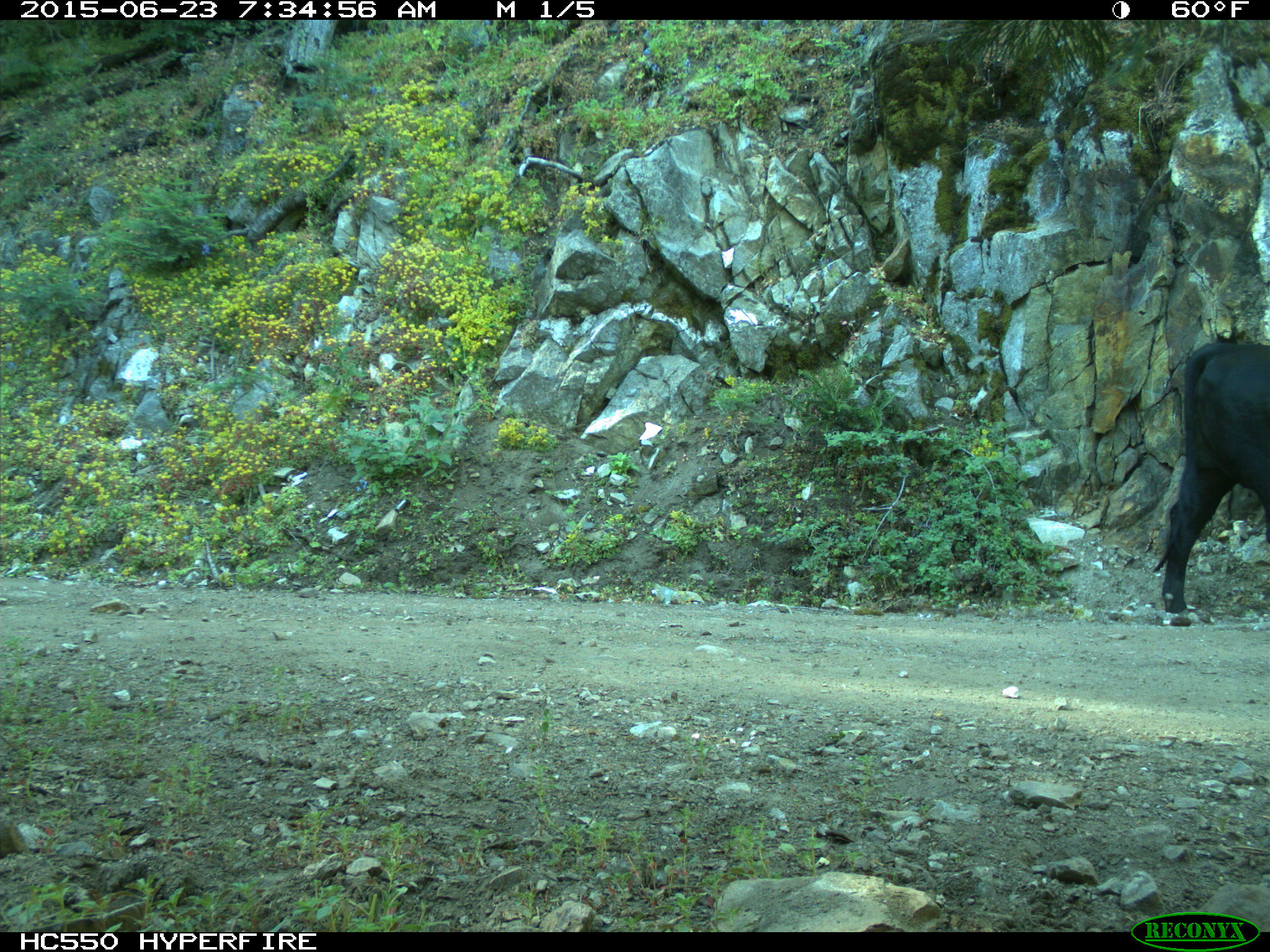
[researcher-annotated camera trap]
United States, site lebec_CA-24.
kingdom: Animalia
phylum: Chordata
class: Mammalia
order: Artiodactyla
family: Bovidae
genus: Bos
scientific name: Bos taurus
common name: domestic cow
Bos taurus (domestic cow).